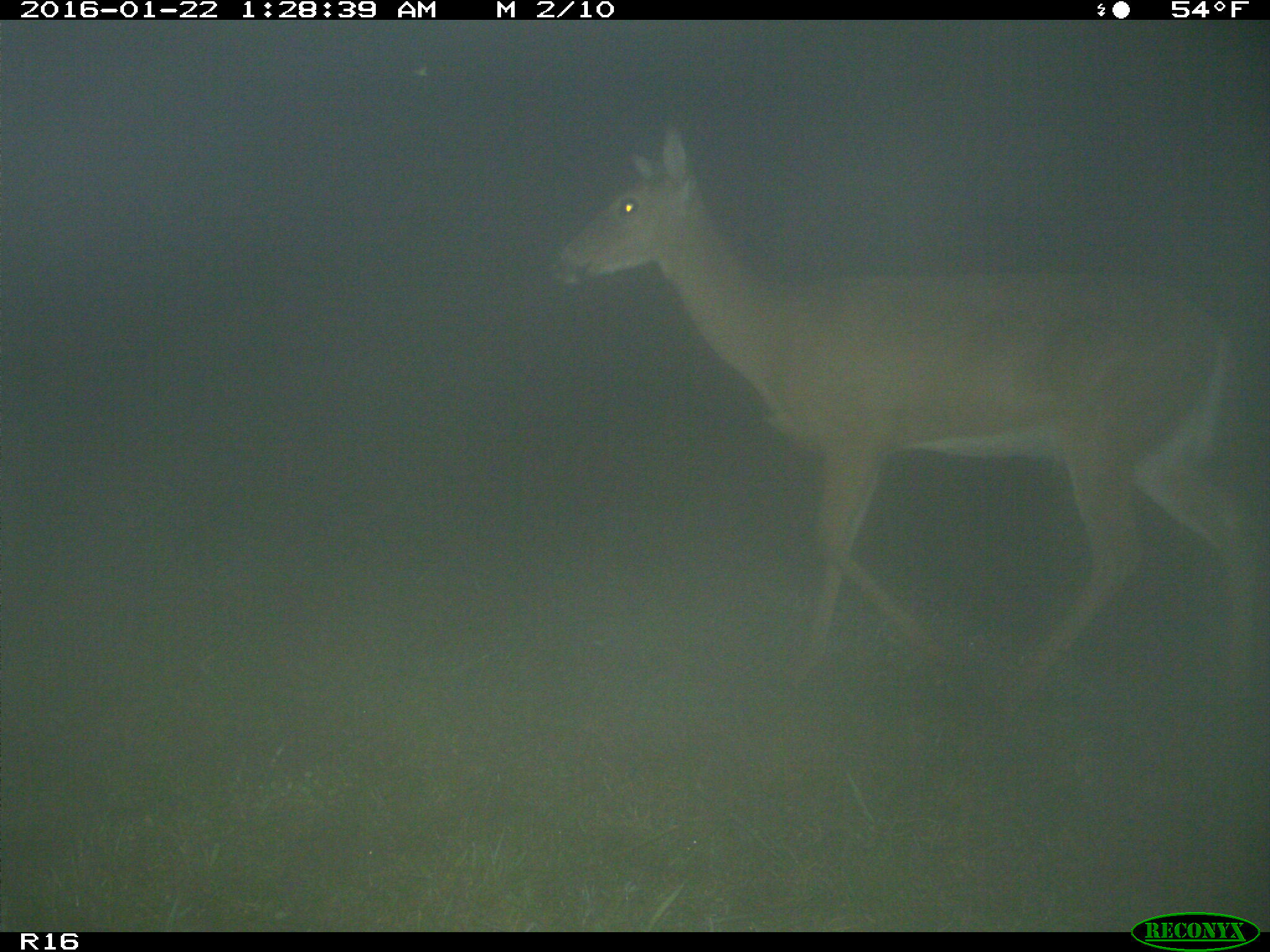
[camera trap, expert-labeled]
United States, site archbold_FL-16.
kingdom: Animalia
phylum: Chordata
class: Mammalia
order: Artiodactyla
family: Cervidae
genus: Odocoileus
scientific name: Odocoileus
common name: deer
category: unidentified deer